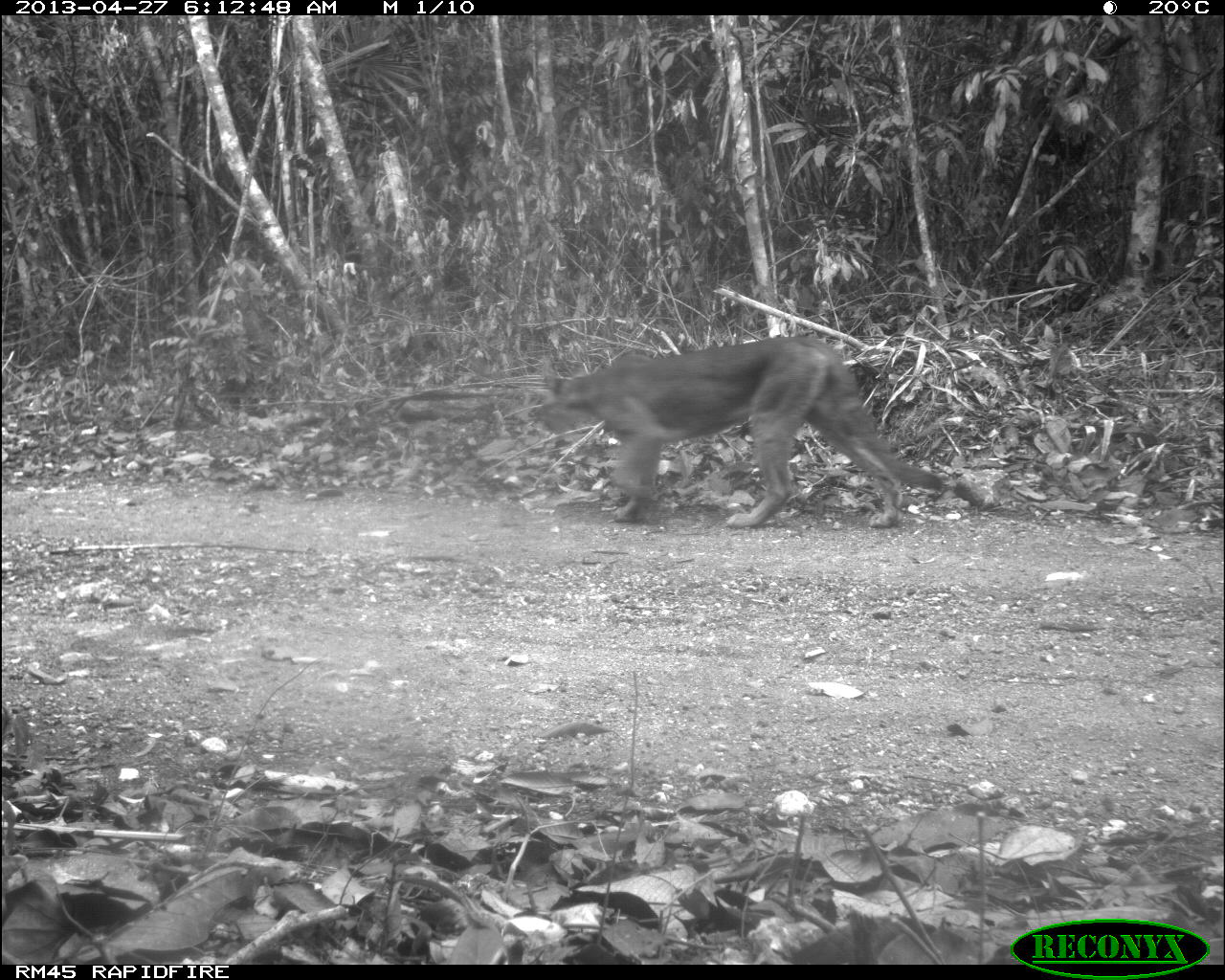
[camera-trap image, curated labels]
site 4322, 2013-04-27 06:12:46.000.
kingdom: Animalia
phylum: Chordata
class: Mammalia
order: Carnivora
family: Felidae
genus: Puma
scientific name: Puma concolor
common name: mountain lion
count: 1